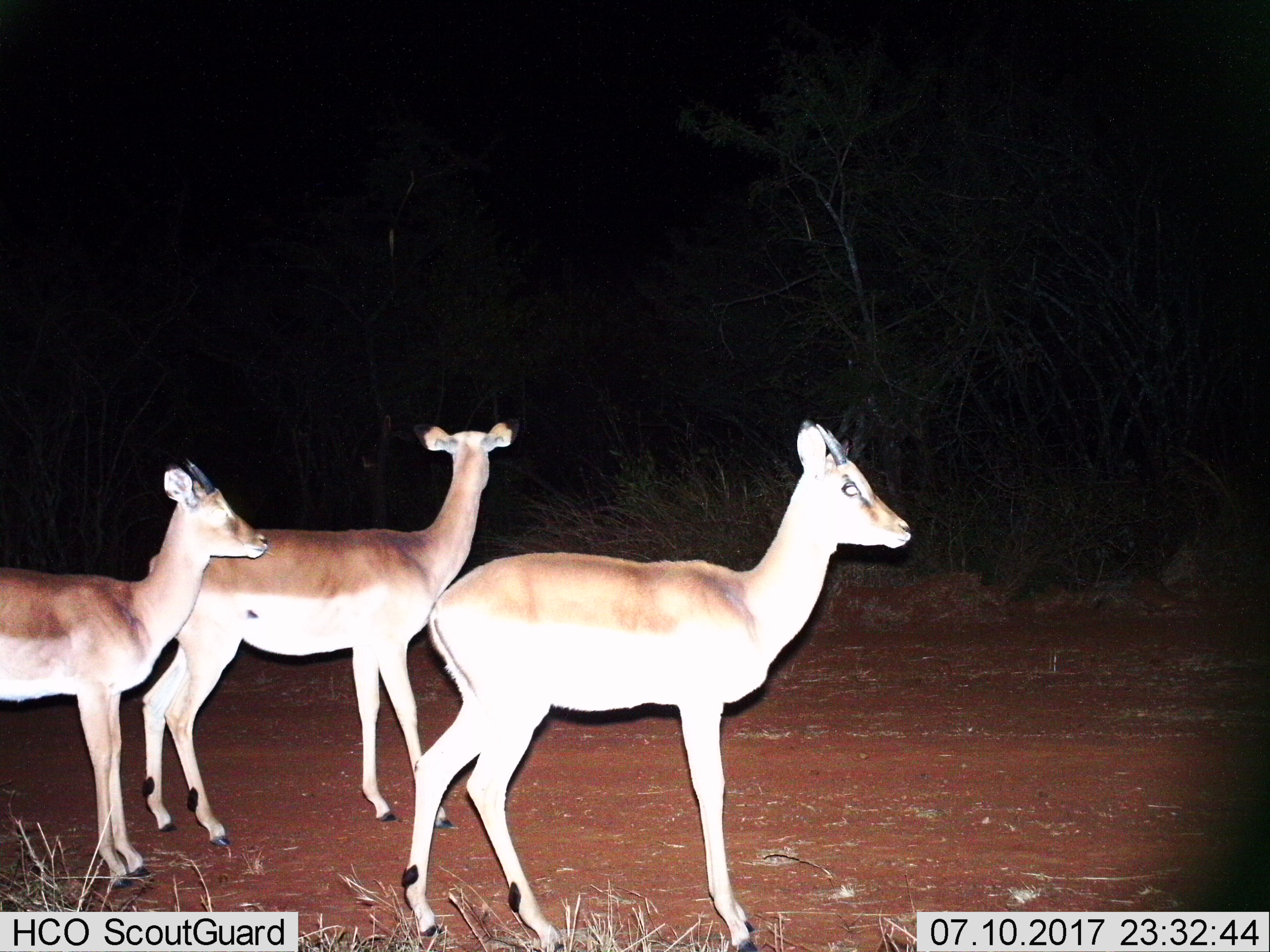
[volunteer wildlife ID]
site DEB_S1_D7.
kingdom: Animalia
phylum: Chordata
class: Mammalia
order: Artiodactyla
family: Bovidae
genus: Aepyceros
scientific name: Aepyceros melampus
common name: impala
Impala (Aepyceros melampus), count 3. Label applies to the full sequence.